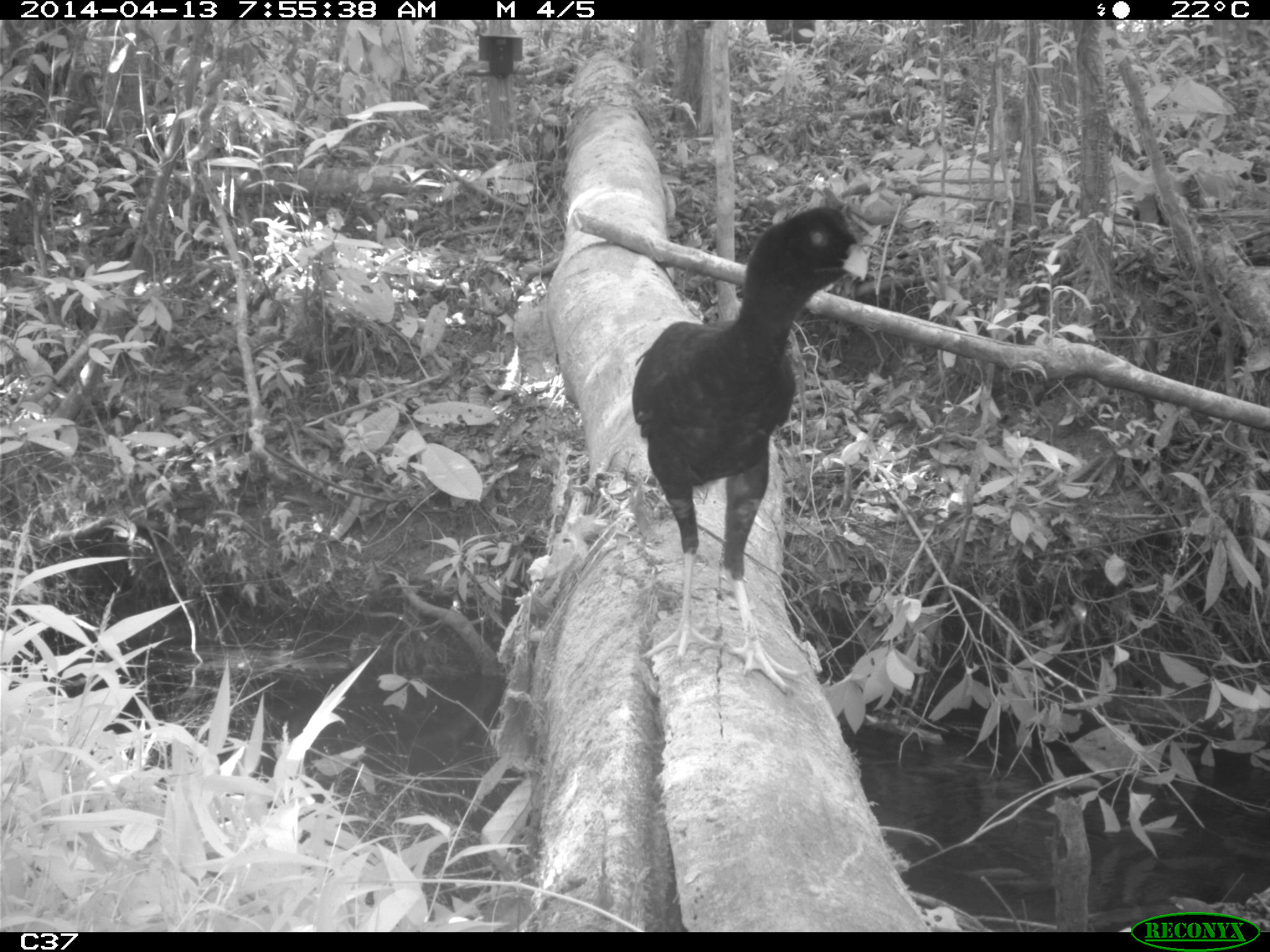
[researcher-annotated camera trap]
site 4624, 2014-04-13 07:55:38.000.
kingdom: Animalia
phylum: Chordata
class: Aves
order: Galliformes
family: Cracidae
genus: Mitu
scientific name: Mitu tomentosum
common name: crestless curassow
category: mitu tomentosa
Mitu tomentosa (crestless curassow) (Mitu tomentosum), count 1, age adult.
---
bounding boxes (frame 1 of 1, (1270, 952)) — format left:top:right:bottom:
mitu tomentosa: 629:205:870:698